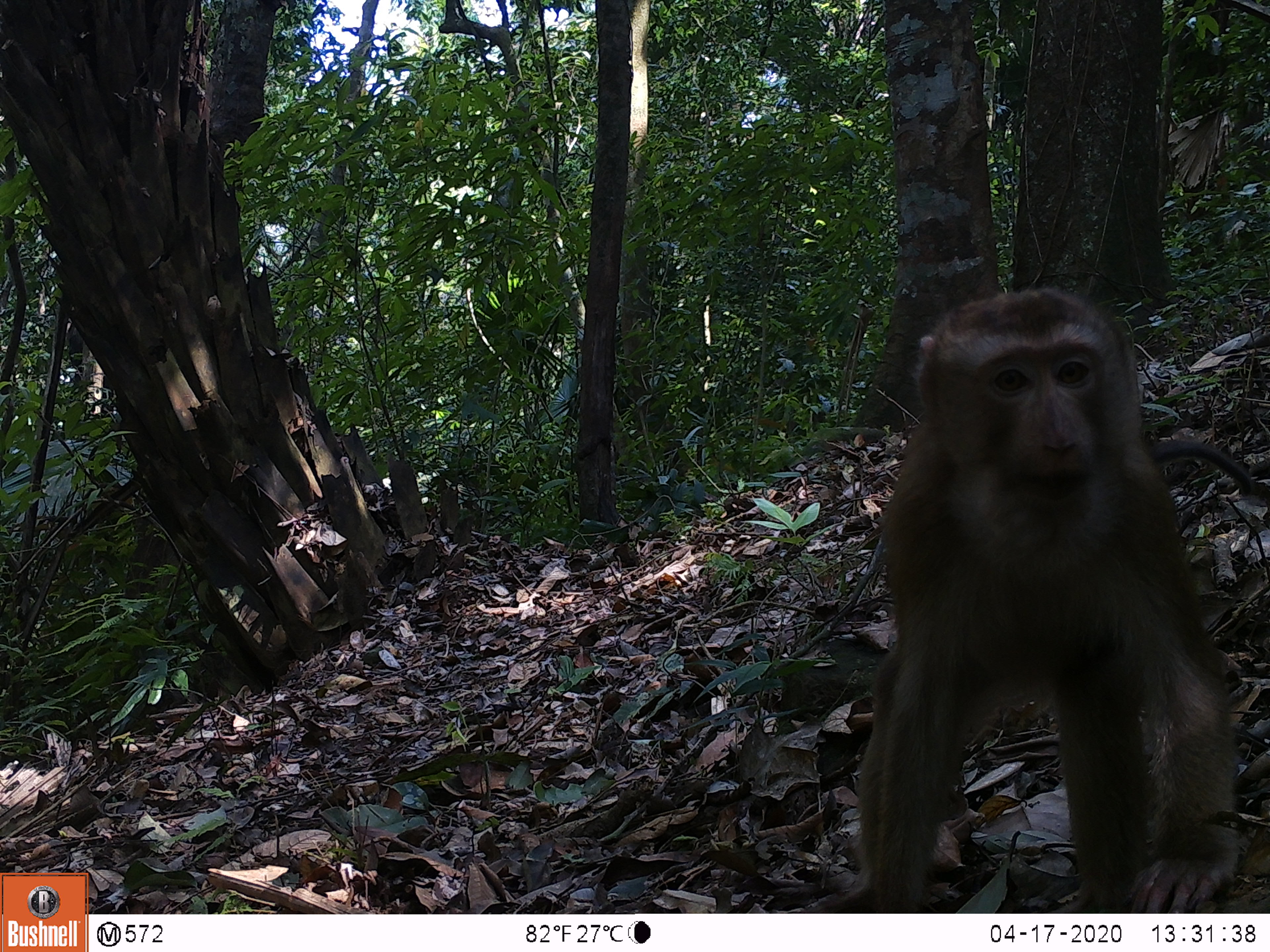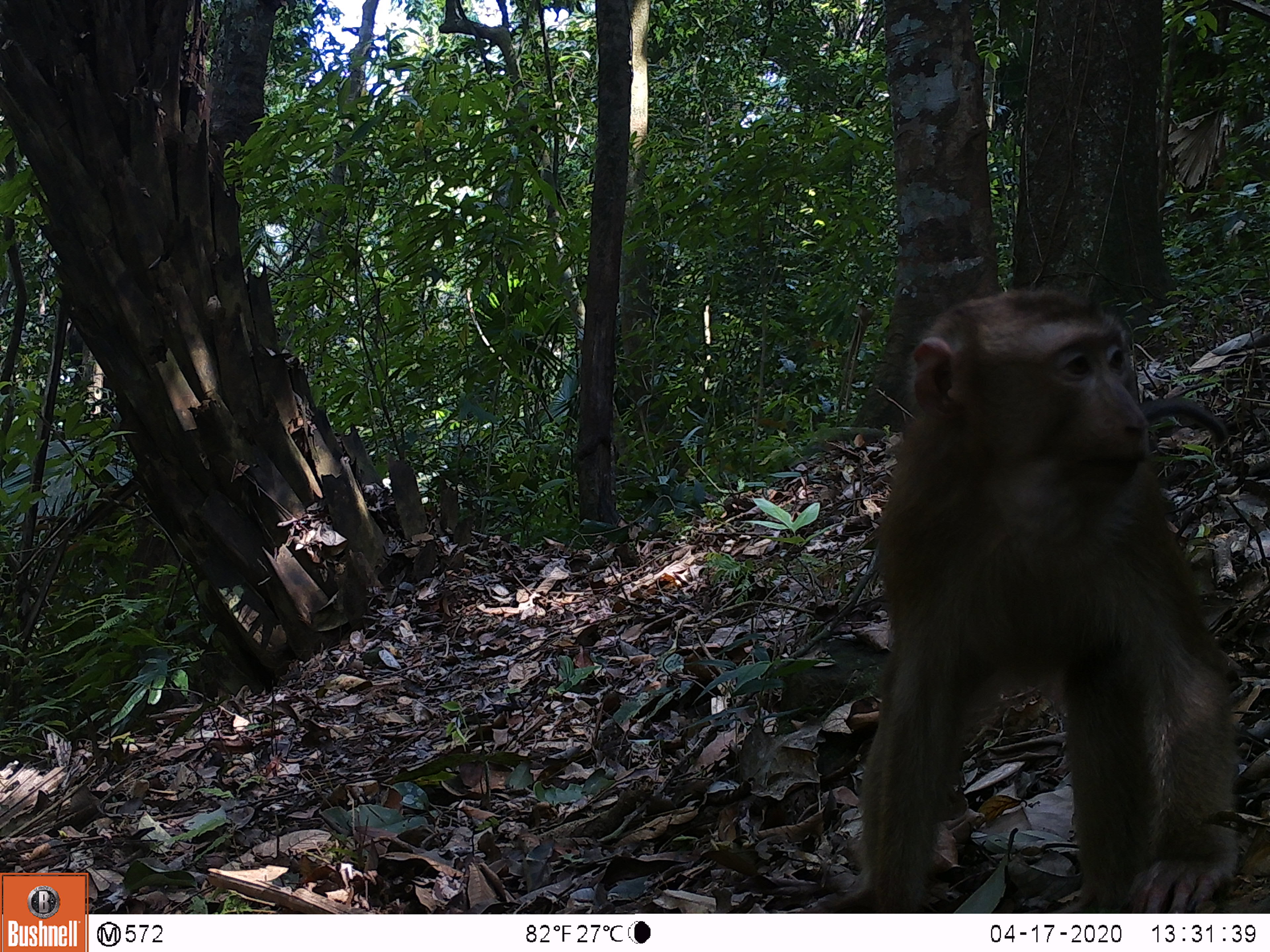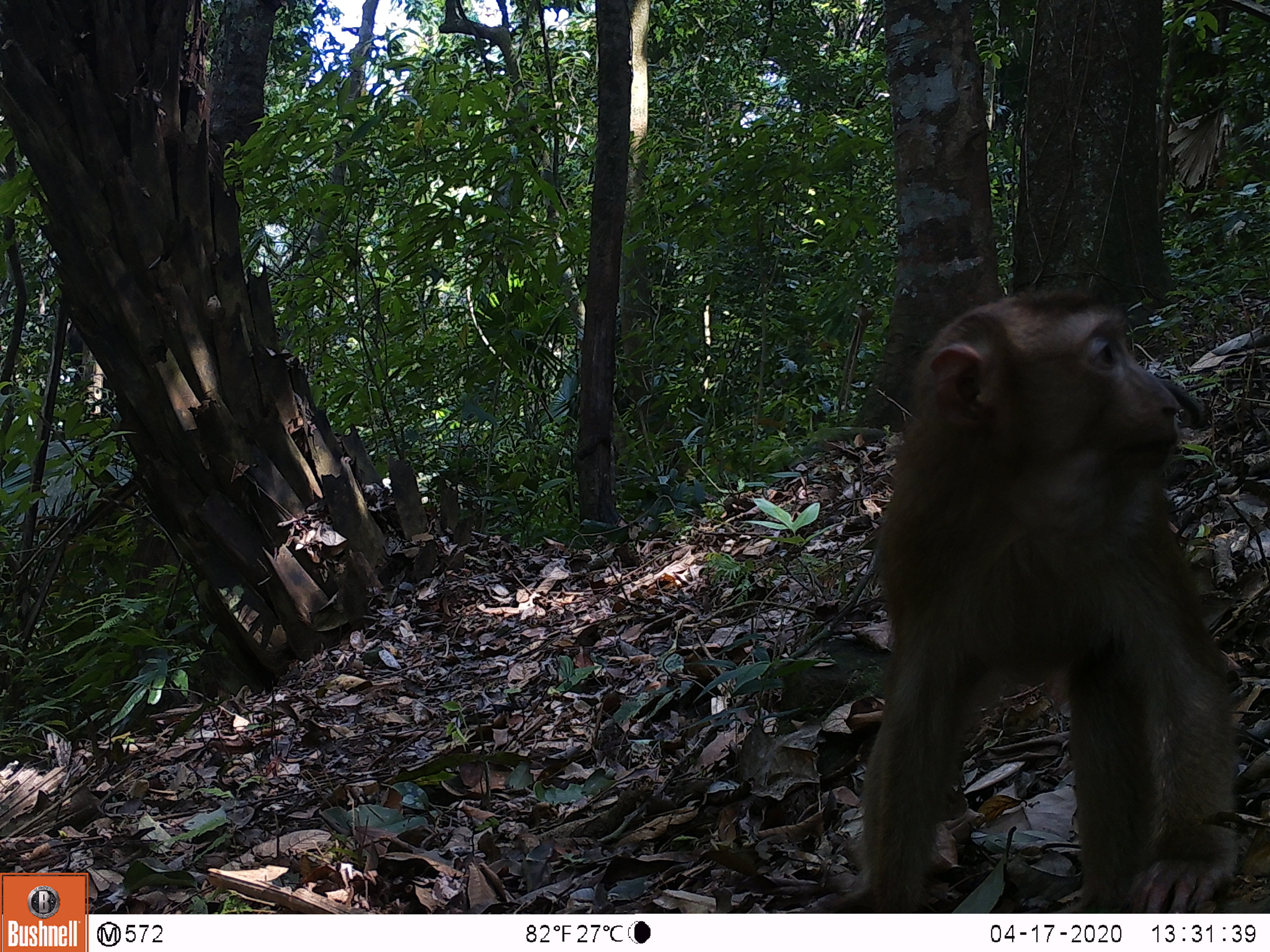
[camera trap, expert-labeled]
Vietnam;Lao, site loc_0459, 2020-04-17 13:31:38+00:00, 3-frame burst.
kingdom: Animalia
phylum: Chordata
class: Mammalia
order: Primates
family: Cercopithecidae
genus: Macaca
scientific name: Macaca nemestrina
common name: pig-tailed macaque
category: pig tailed macaque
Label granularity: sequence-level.